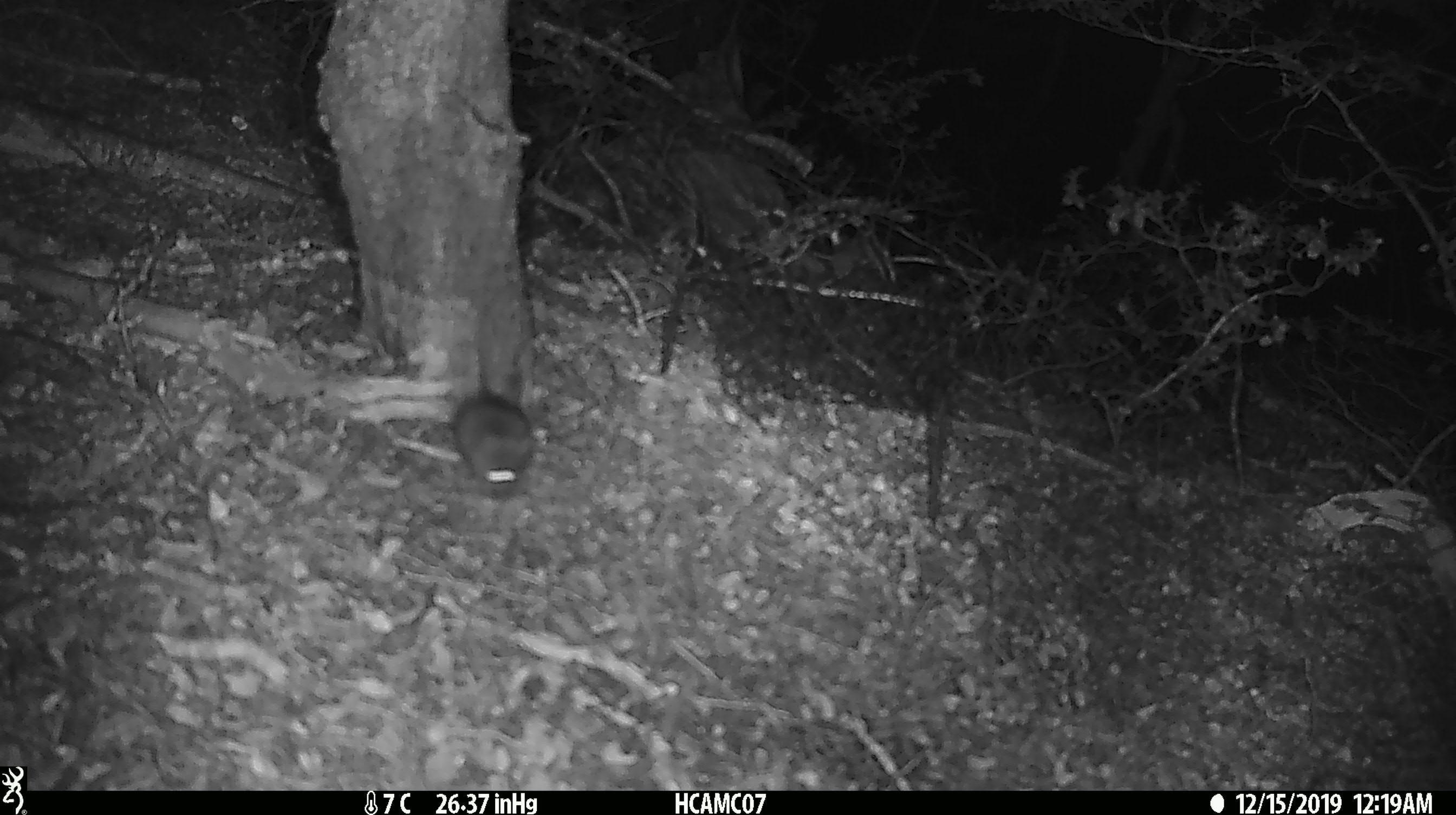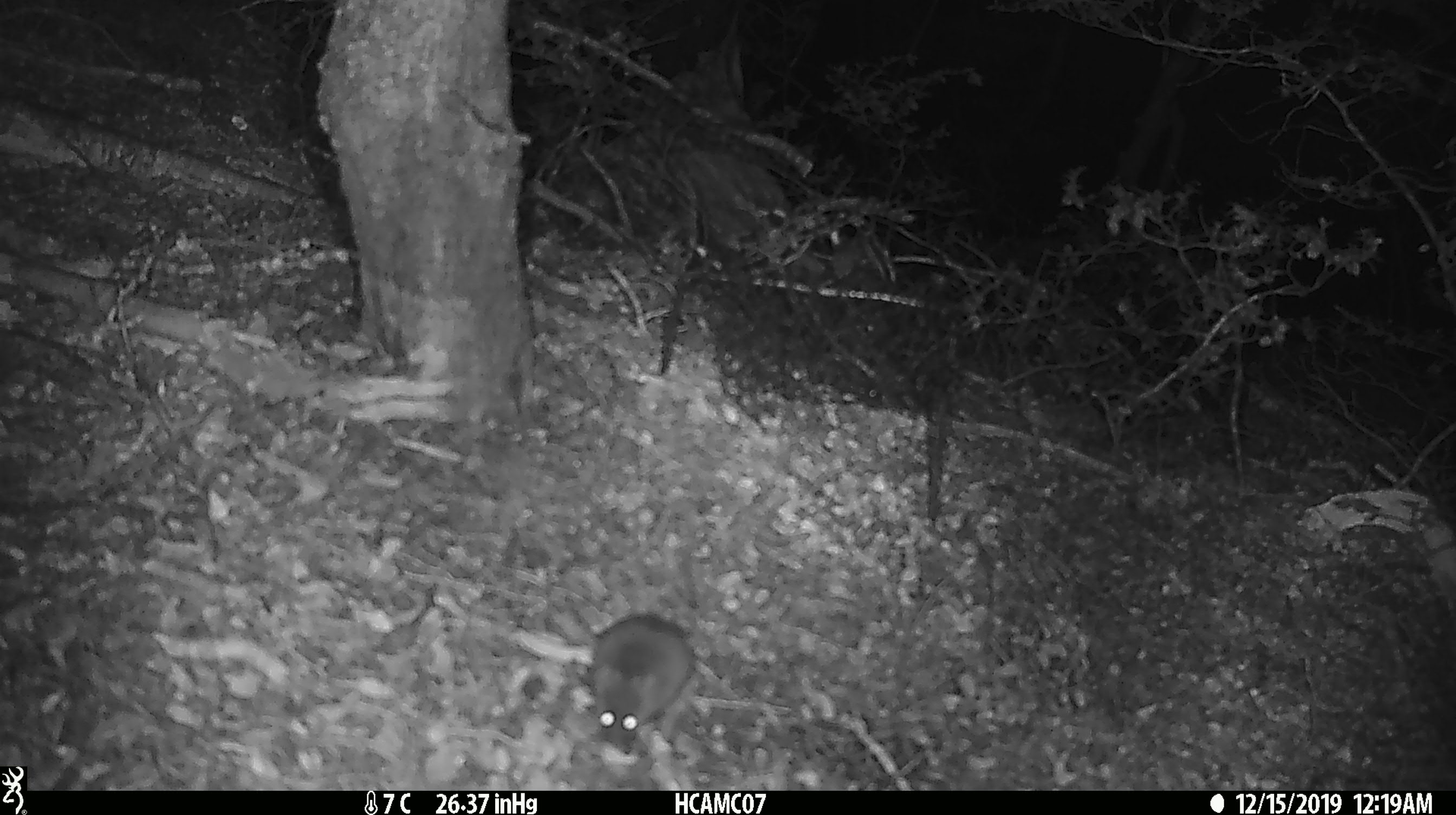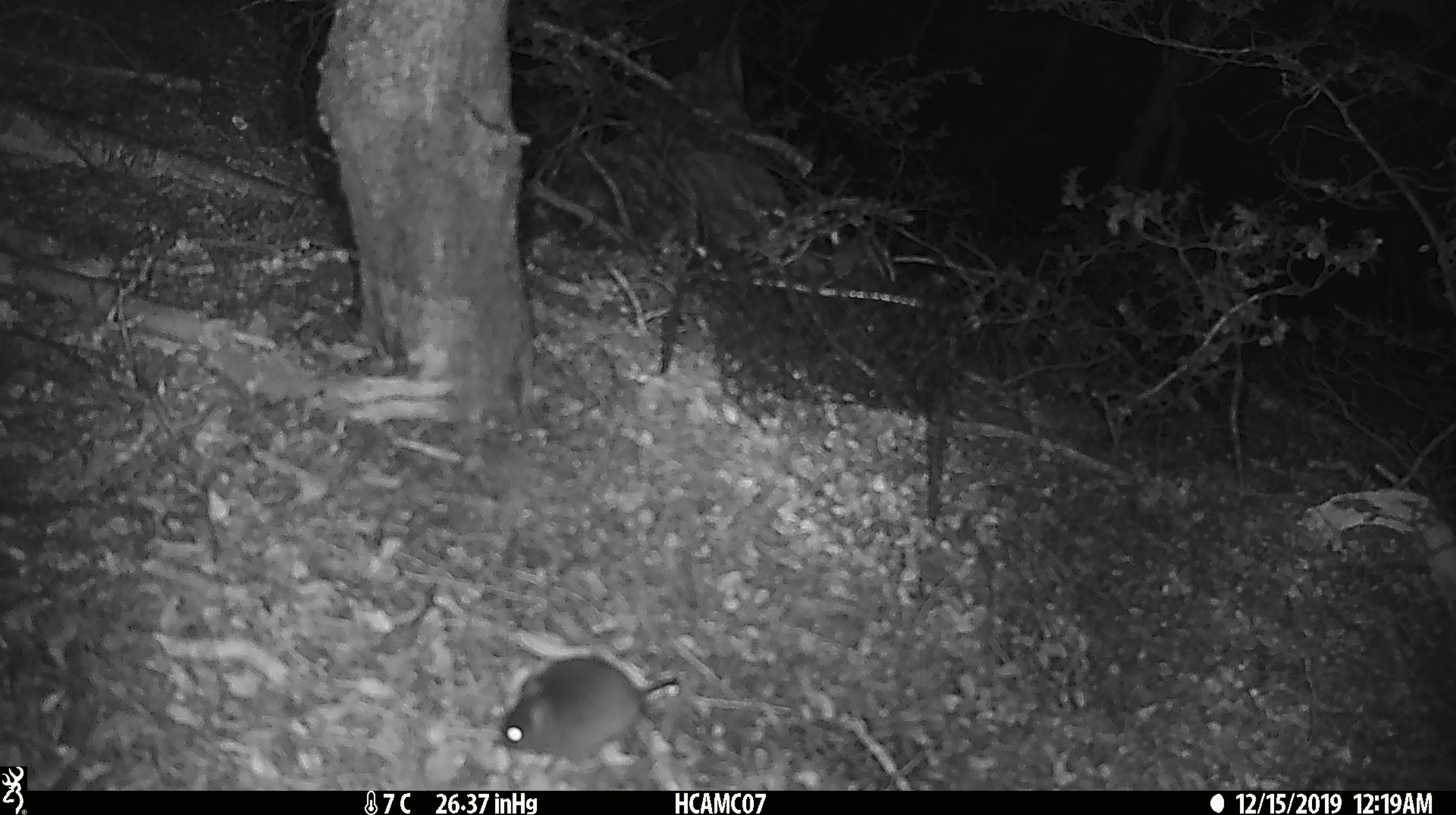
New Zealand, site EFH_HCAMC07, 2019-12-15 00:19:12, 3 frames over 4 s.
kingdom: Animalia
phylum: Chordata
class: Mammalia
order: Rodentia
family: Muridae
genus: Mus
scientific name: Mus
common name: mouse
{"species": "mouse (Mus)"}